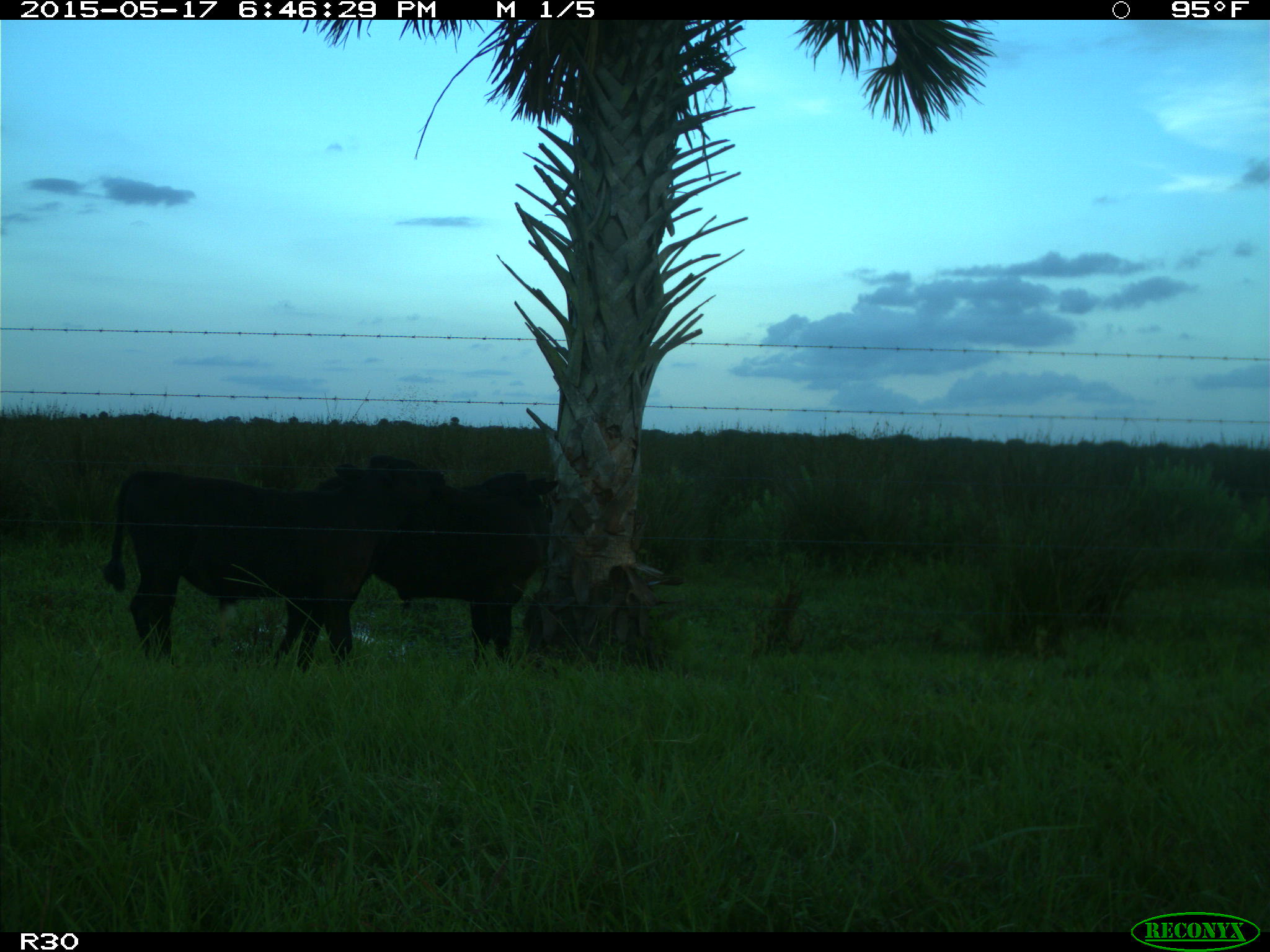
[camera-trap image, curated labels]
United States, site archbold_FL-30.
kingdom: Animalia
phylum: Chordata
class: Mammalia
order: Artiodactyla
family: Bovidae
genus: Bos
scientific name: Bos taurus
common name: domestic cow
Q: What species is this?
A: Bos taurus (domestic cow).